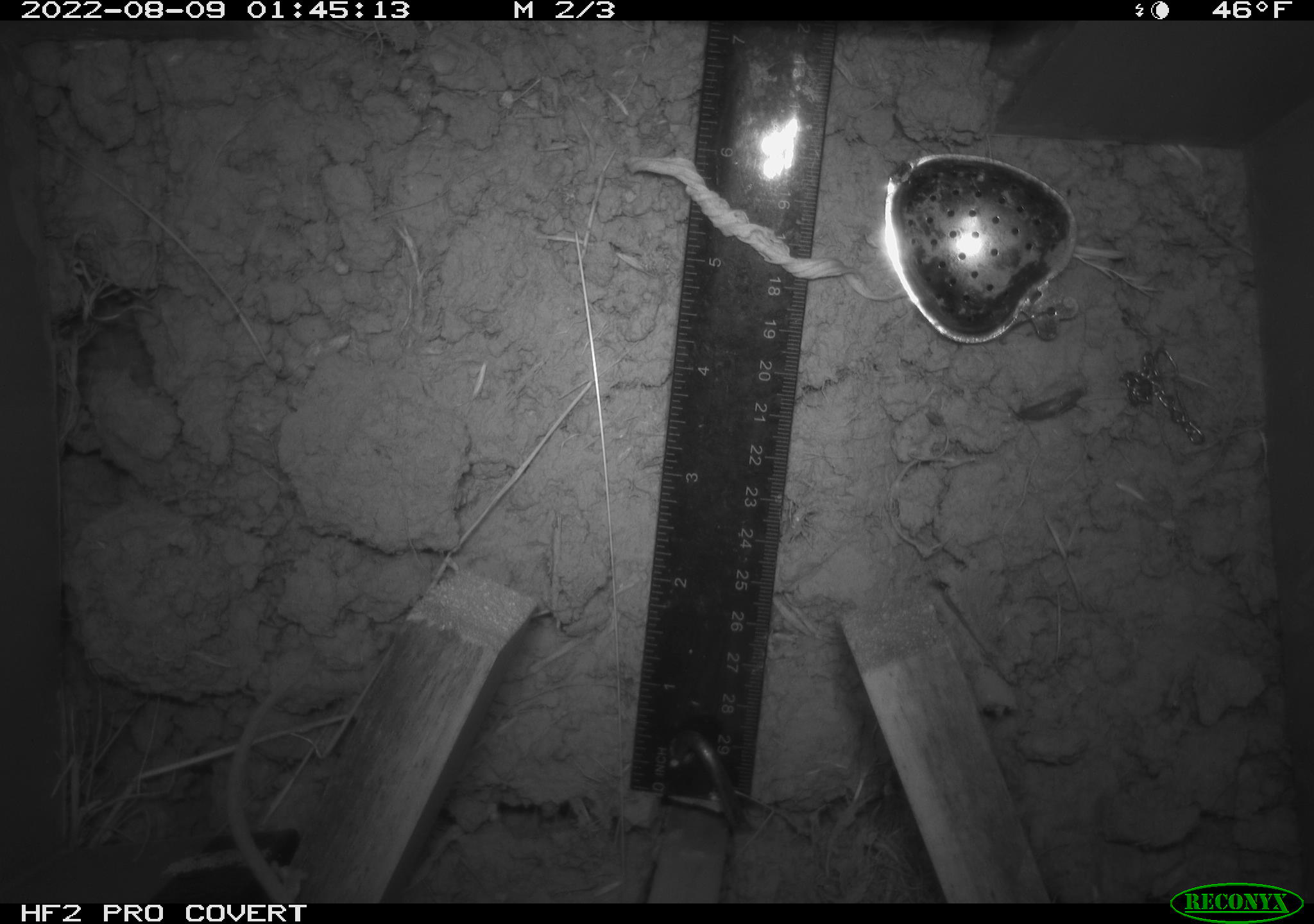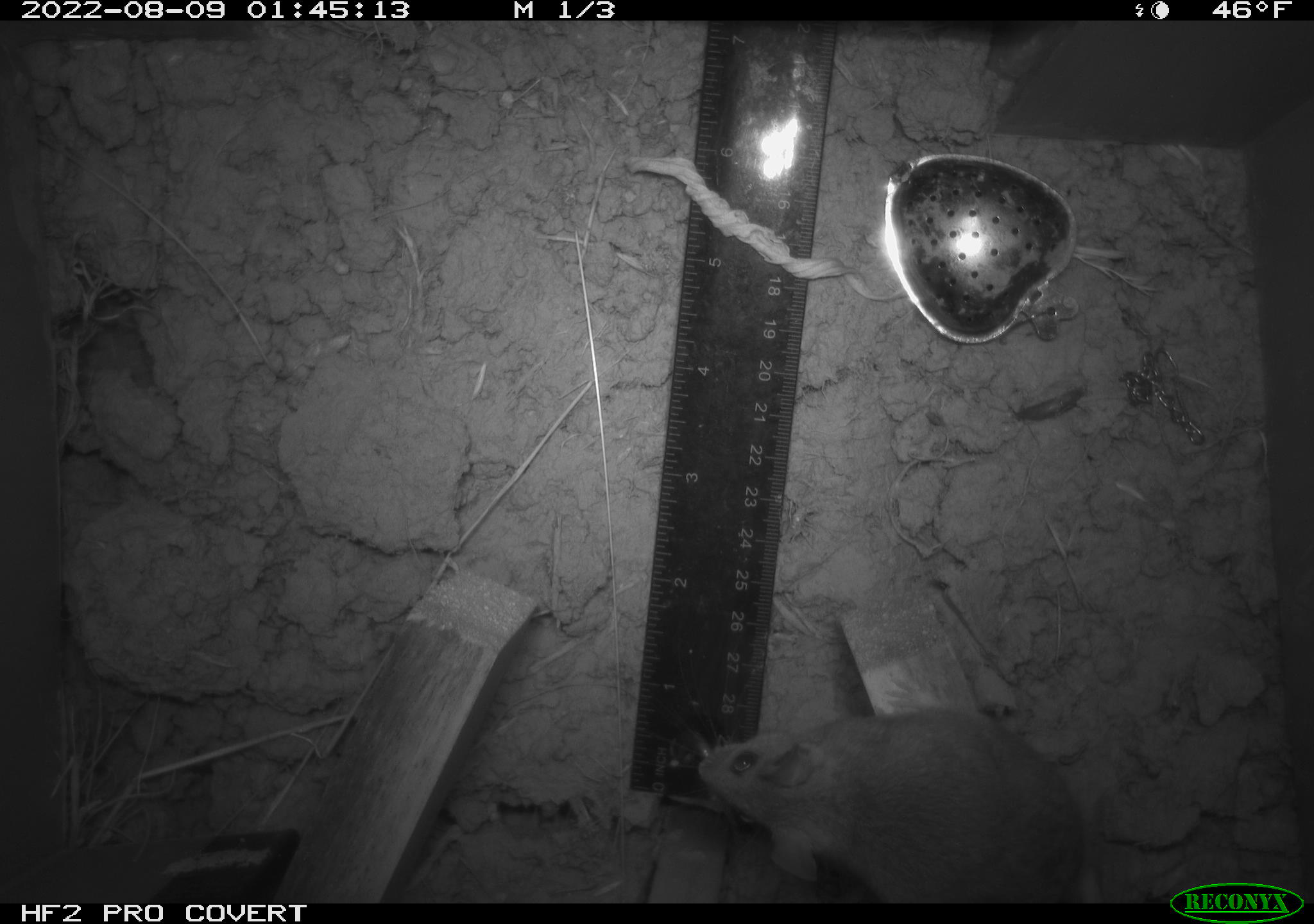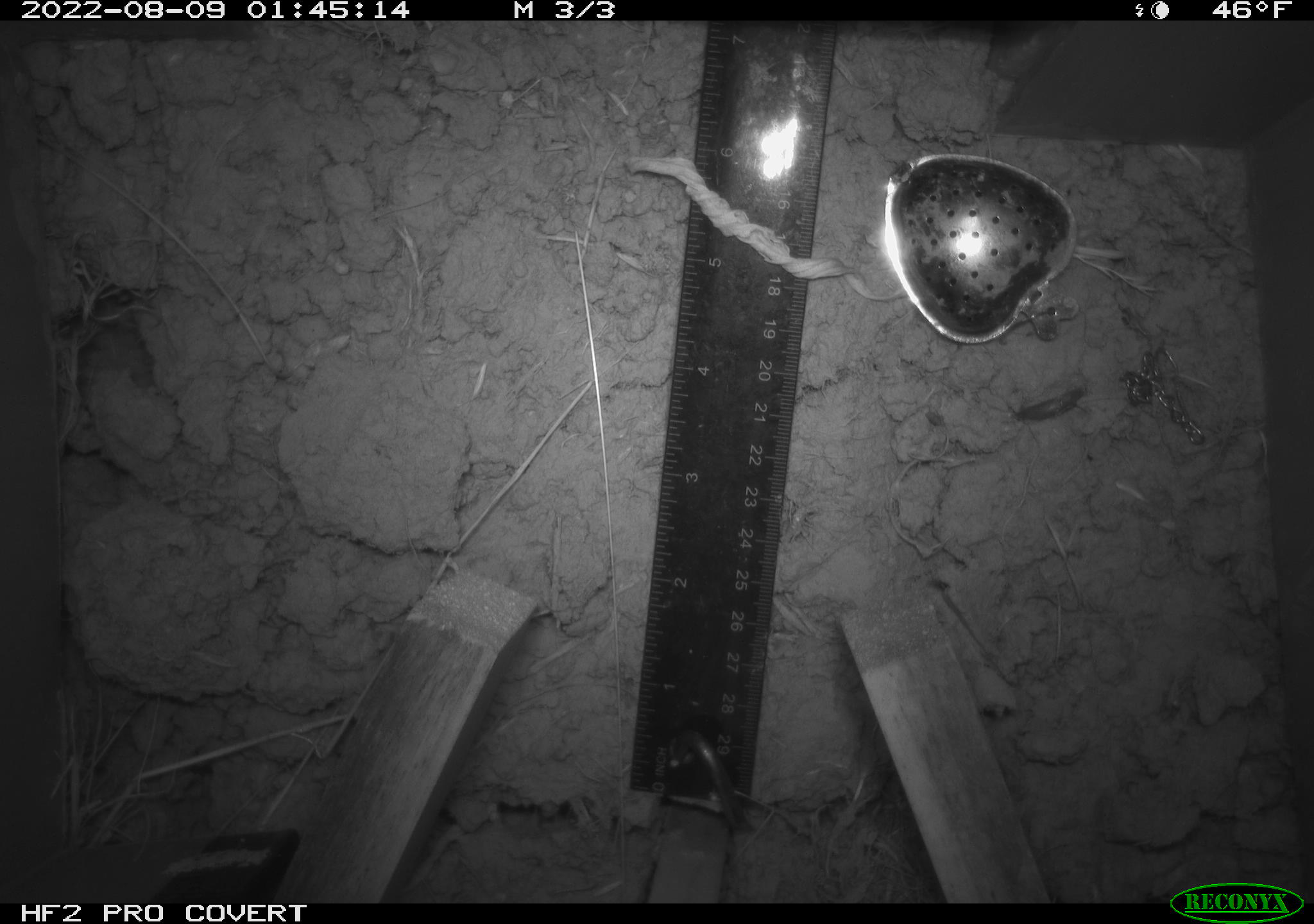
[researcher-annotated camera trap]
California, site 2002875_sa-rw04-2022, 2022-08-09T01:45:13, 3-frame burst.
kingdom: Animalia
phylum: Chordata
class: Mammalia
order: Rodentia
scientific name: Rodentia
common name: mouse species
Mouse species (Rodentia).